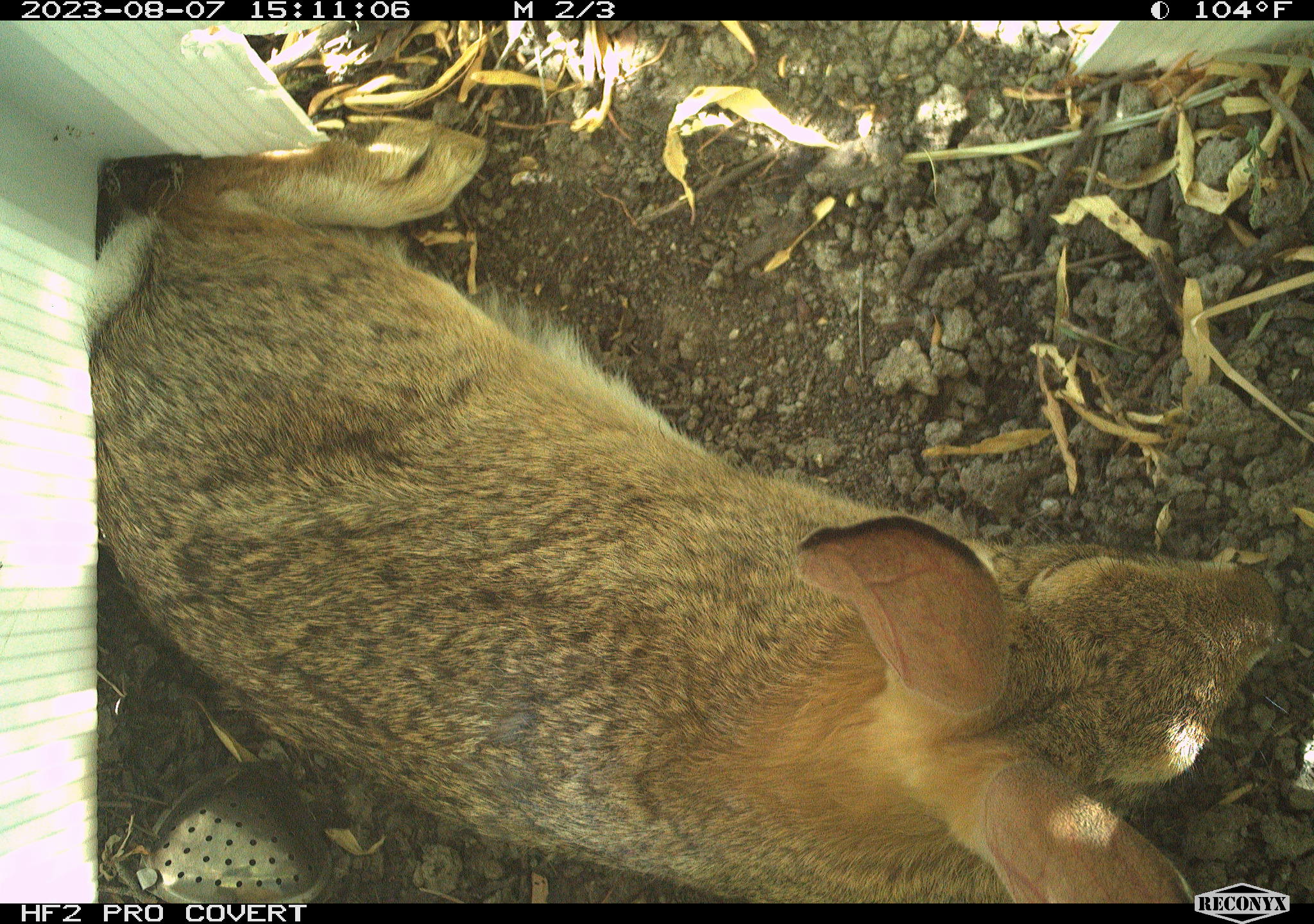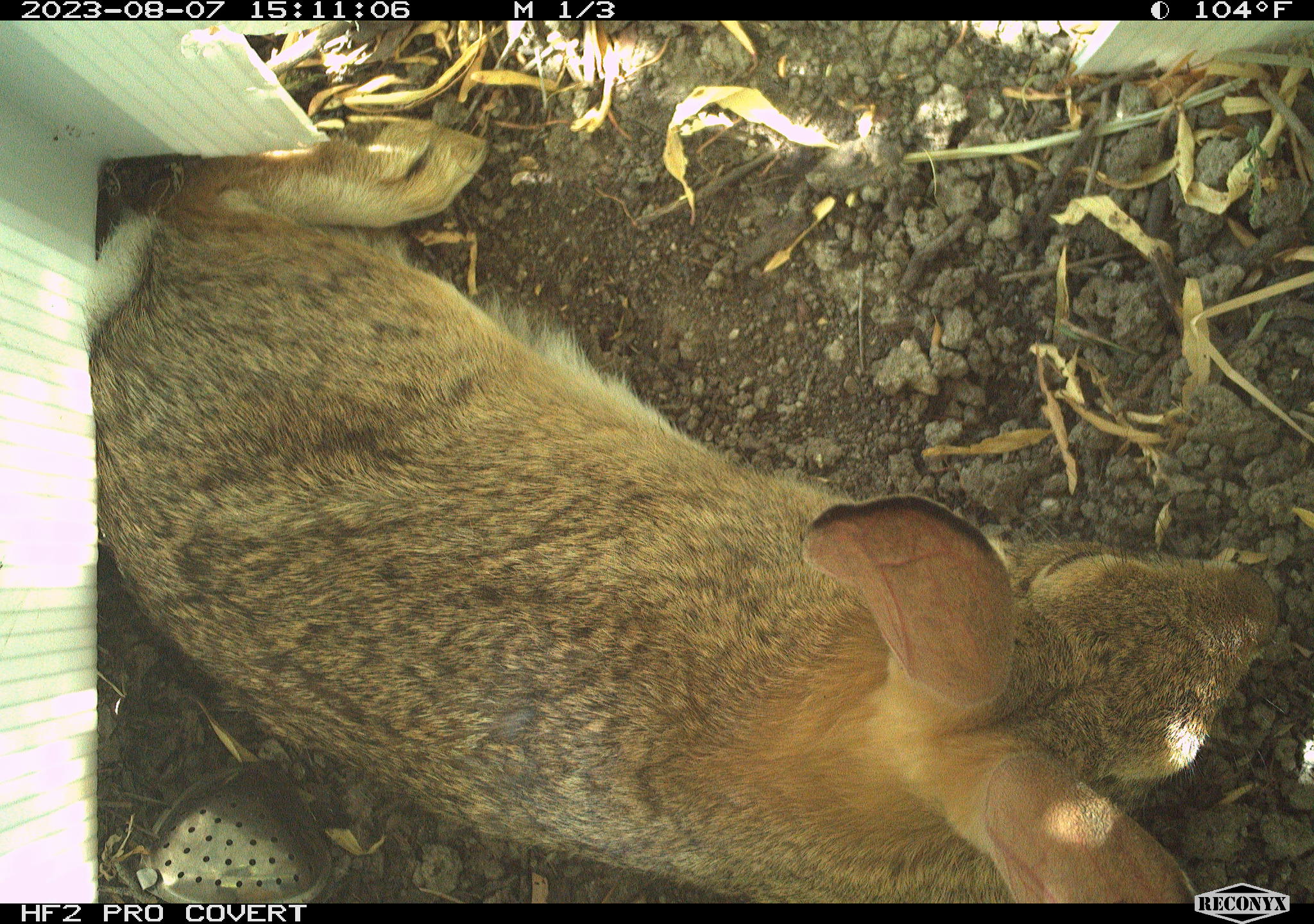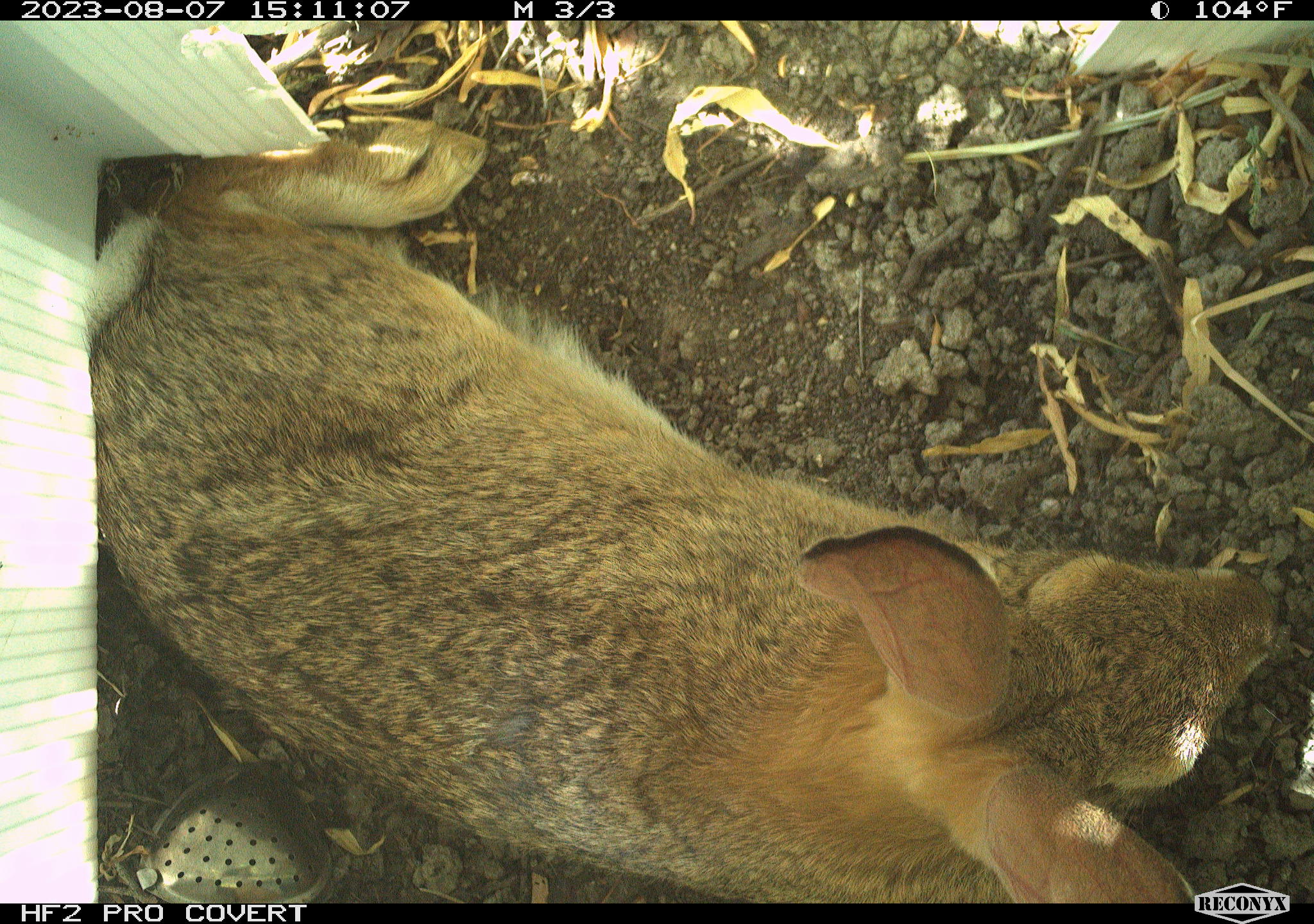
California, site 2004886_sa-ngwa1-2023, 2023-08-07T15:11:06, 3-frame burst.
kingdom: Animalia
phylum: Chordata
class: Mammalia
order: Lagomorpha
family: Leporidae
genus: Sylvilagus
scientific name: Sylvilagus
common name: cottontail rabbits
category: sylvilagus species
Sylvilagus species (cottontail rabbits) (Sylvilagus).